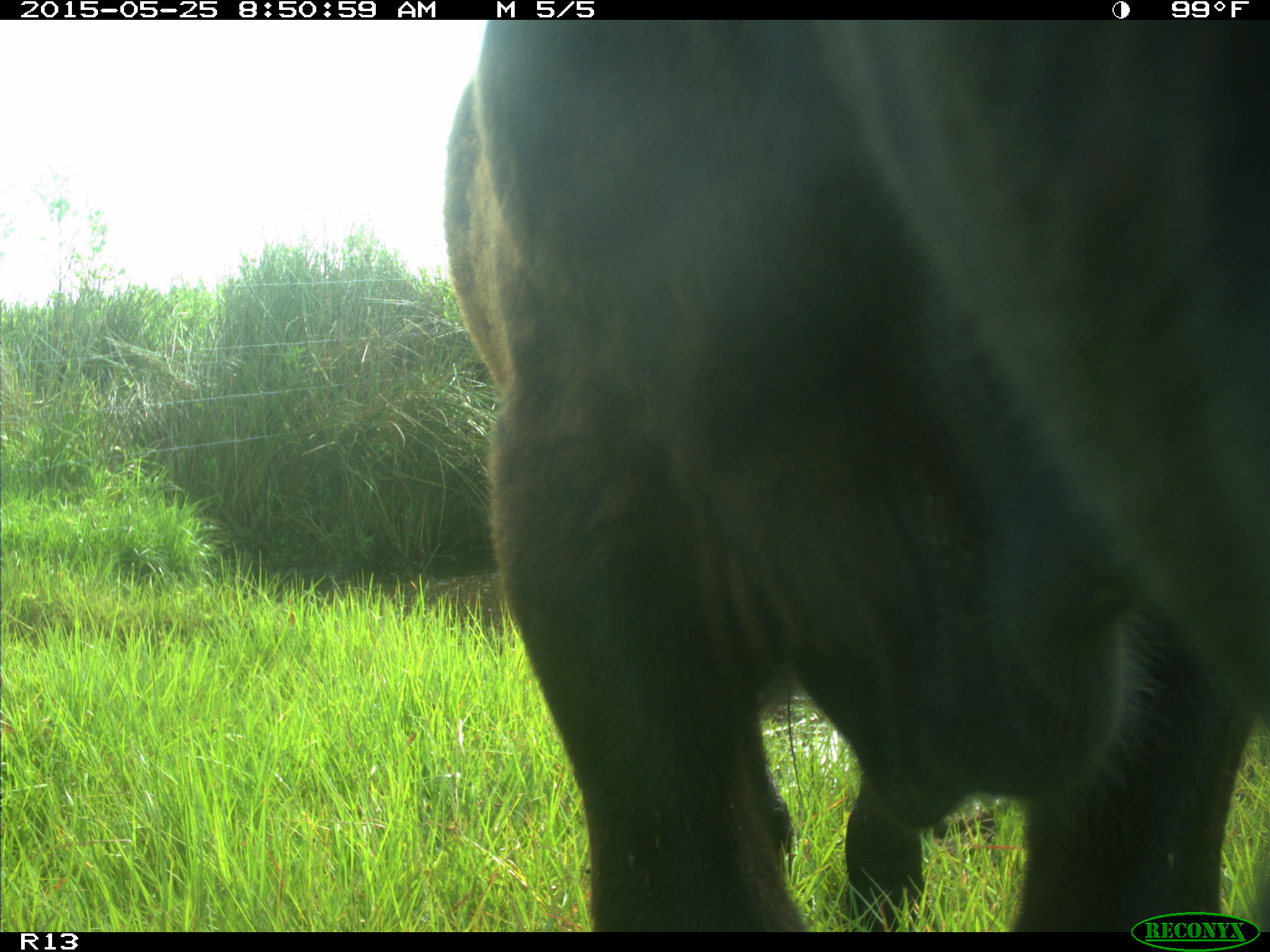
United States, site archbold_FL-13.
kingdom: Animalia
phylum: Chordata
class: Mammalia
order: Artiodactyla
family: Bovidae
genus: Bos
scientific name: Bos taurus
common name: domestic cow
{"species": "Bos taurus (domestic cow)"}